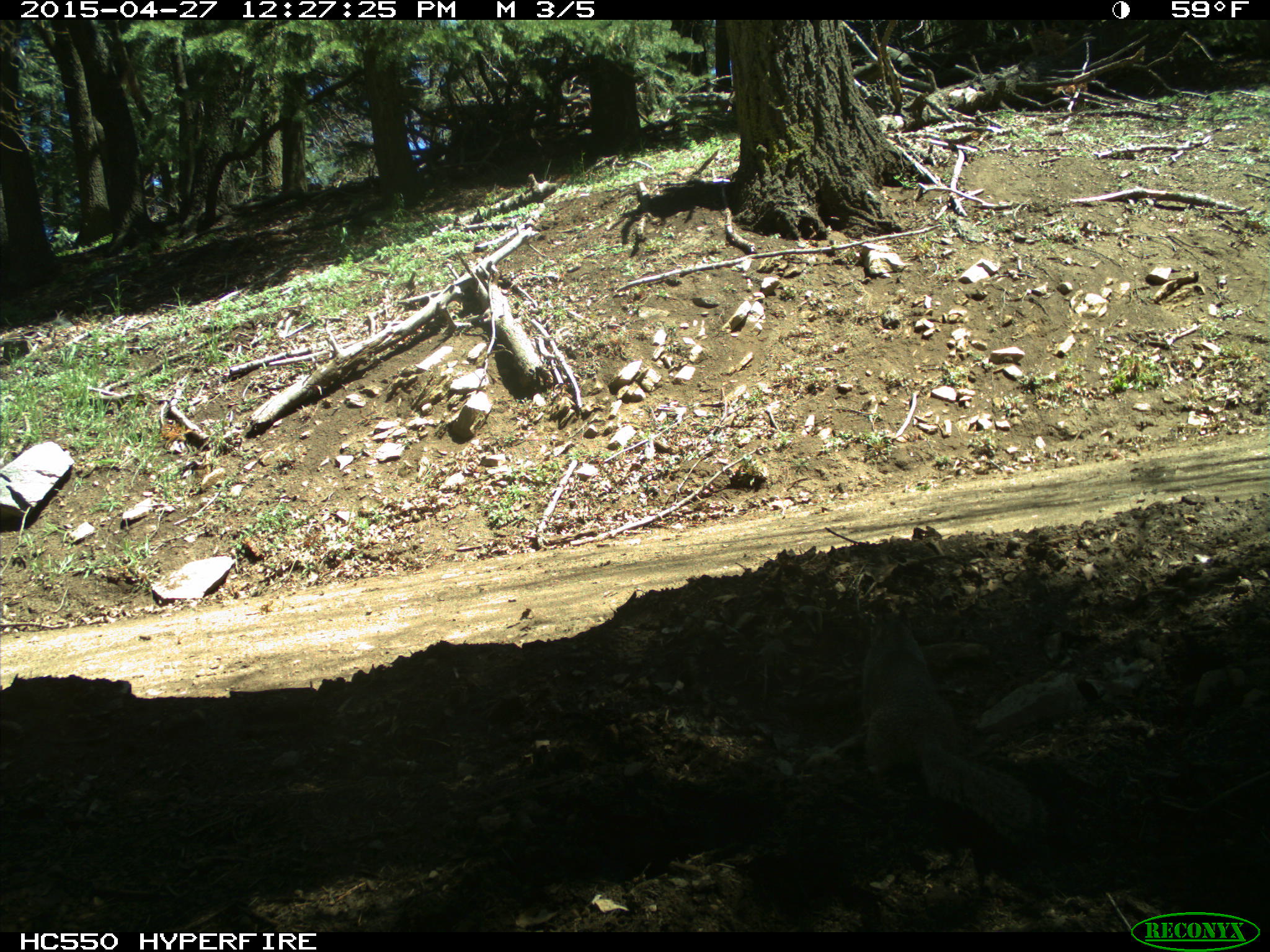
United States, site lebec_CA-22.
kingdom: Animalia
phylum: Chordata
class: Mammalia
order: Rodentia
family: Sciuridae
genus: Otospermophilus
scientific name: Otospermophilus beecheyi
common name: california ground squirrel